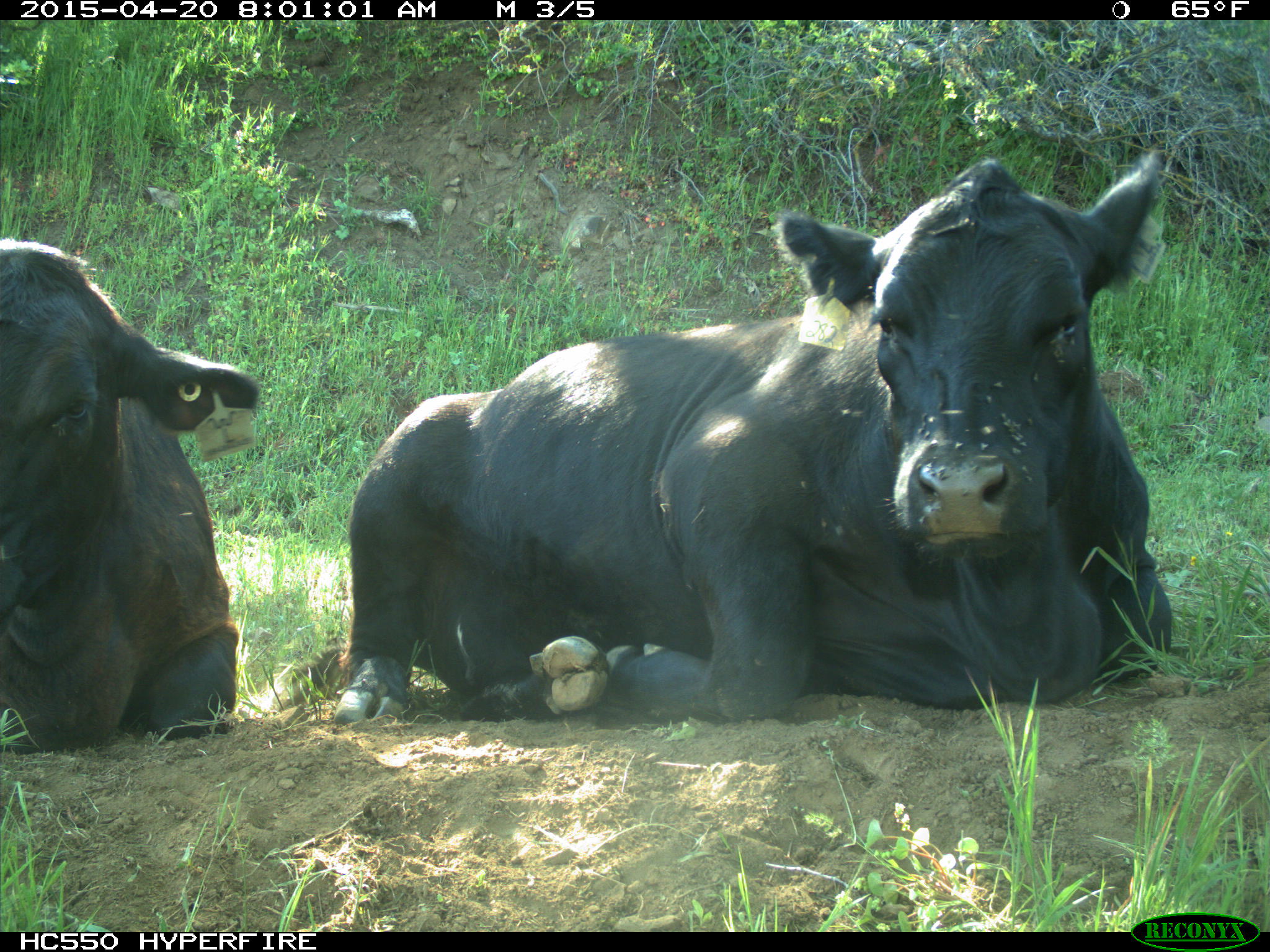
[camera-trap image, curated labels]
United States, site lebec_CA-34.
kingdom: Animalia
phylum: Chordata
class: Mammalia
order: Artiodactyla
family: Bovidae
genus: Bos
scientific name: Bos taurus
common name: domestic cow